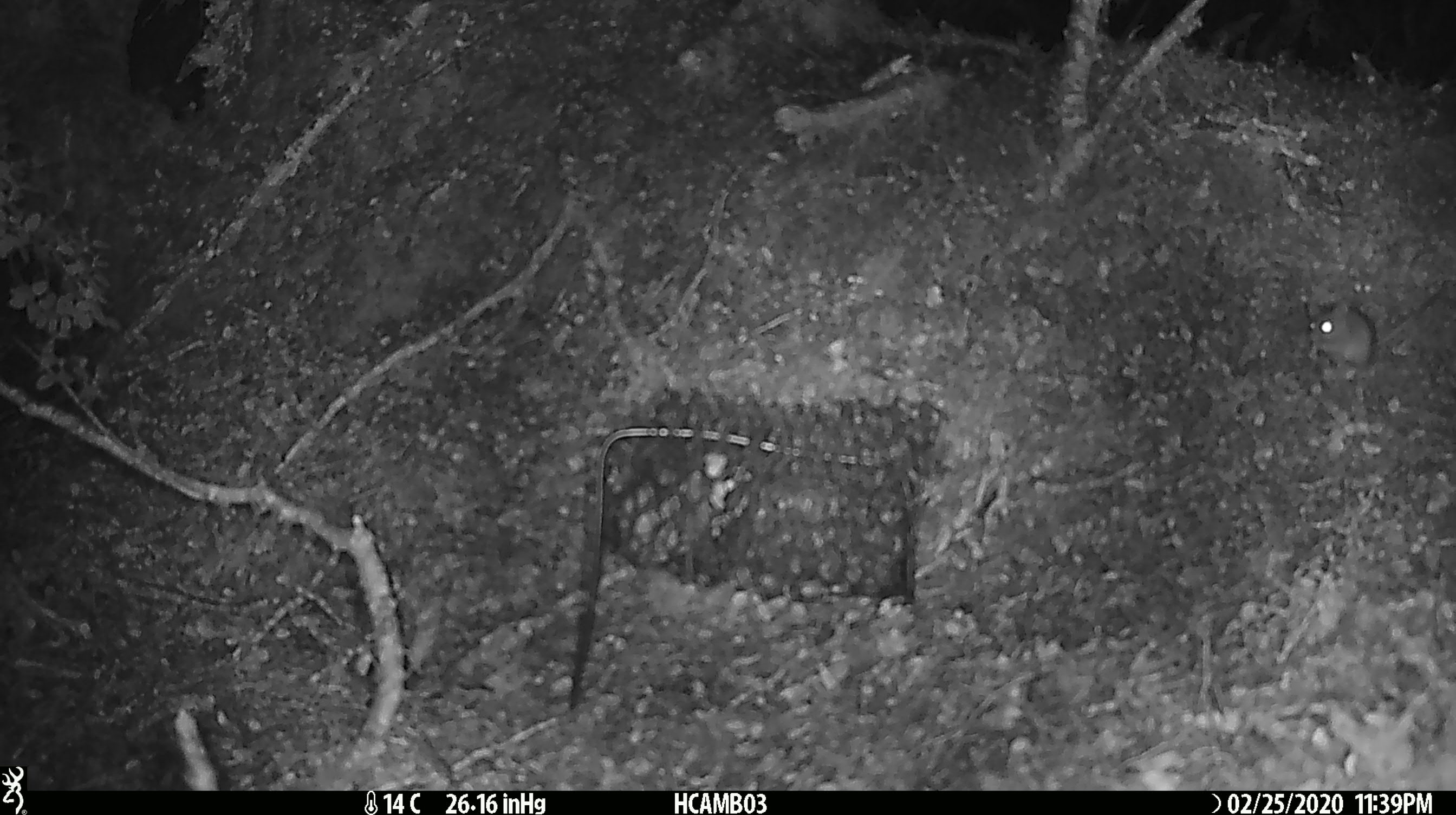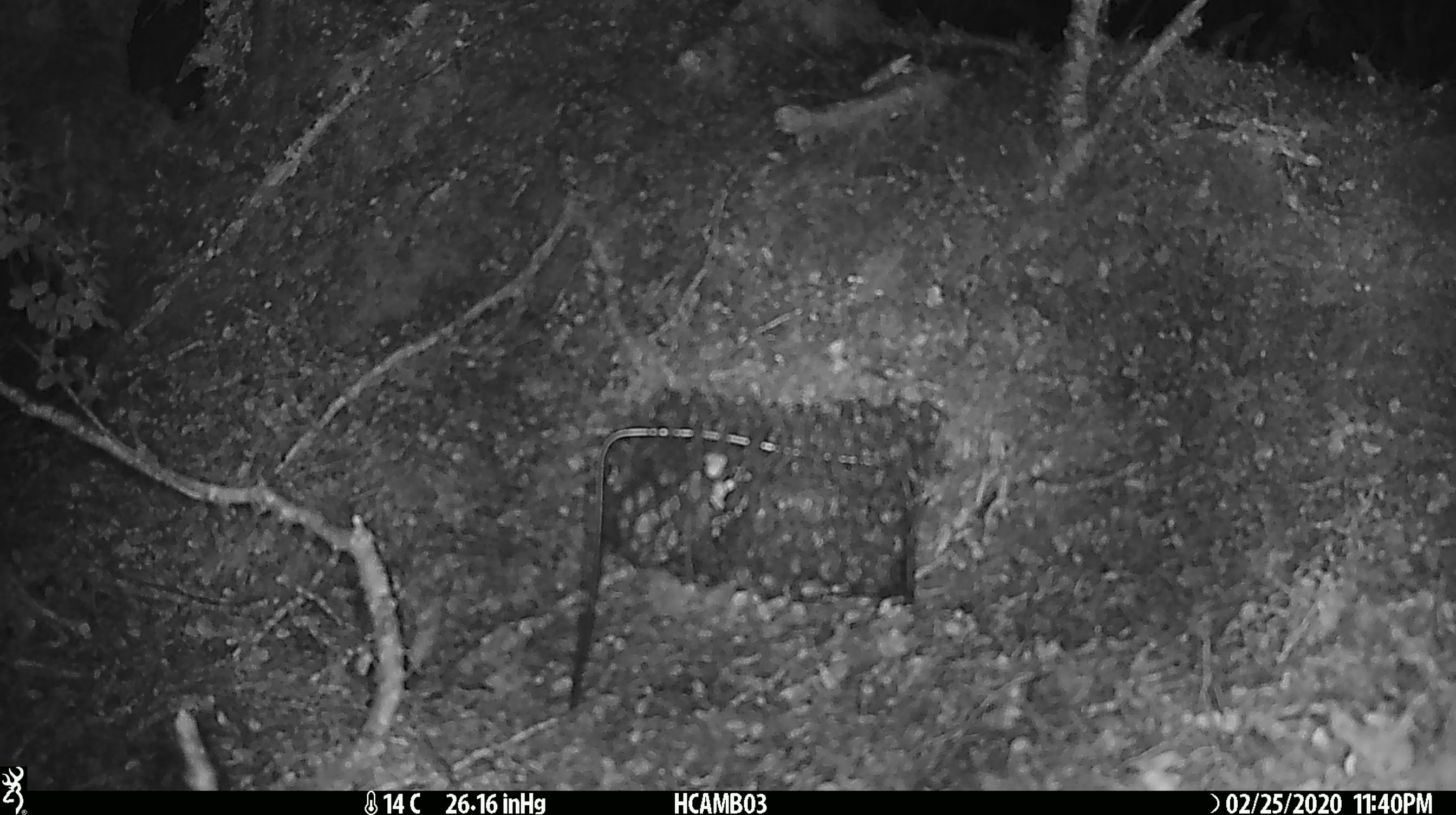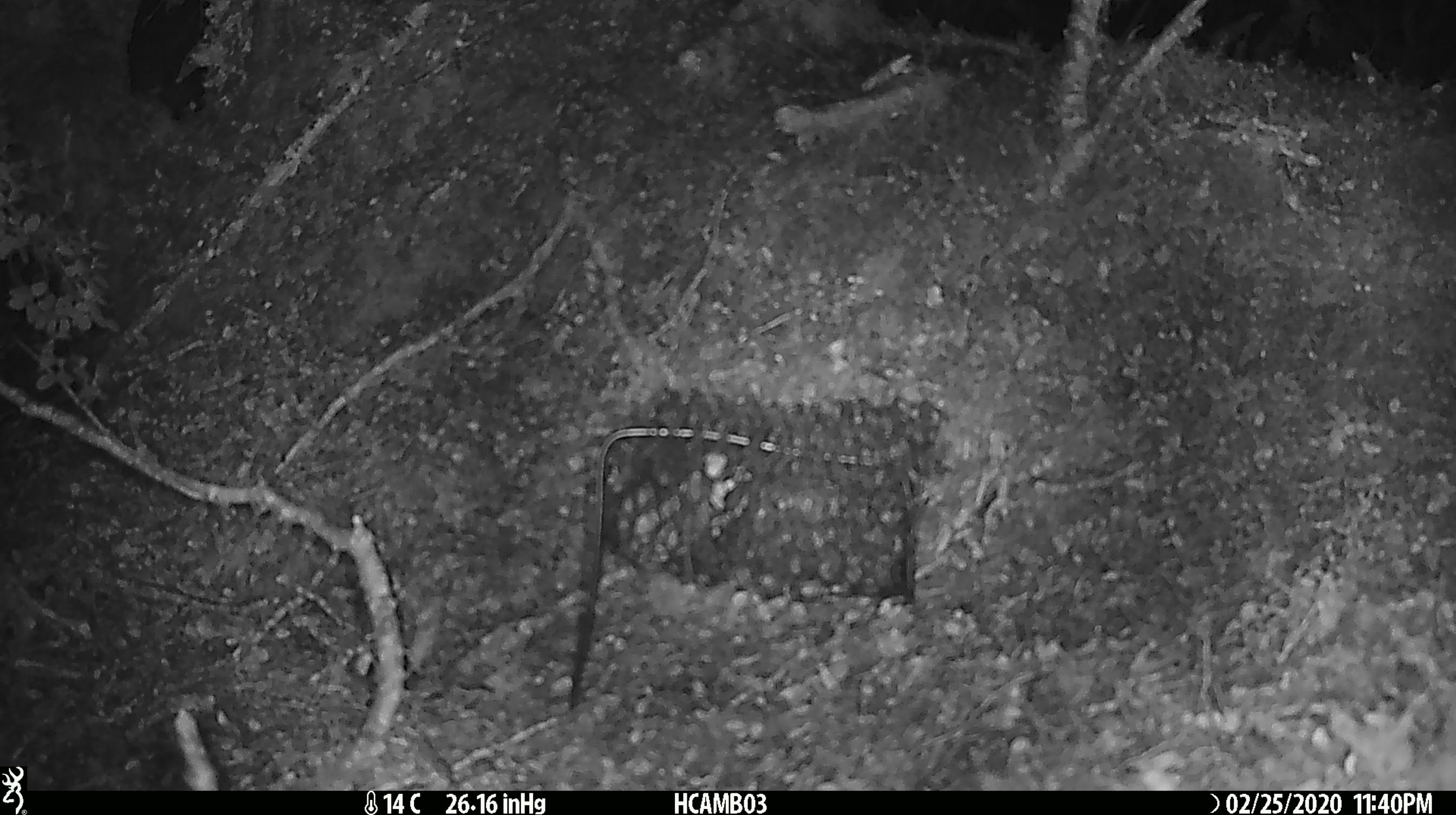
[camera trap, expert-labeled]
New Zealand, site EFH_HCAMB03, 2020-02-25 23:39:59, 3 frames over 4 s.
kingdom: Animalia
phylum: Chordata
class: Mammalia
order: Rodentia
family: Muridae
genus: Mus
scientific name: Mus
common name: mouse